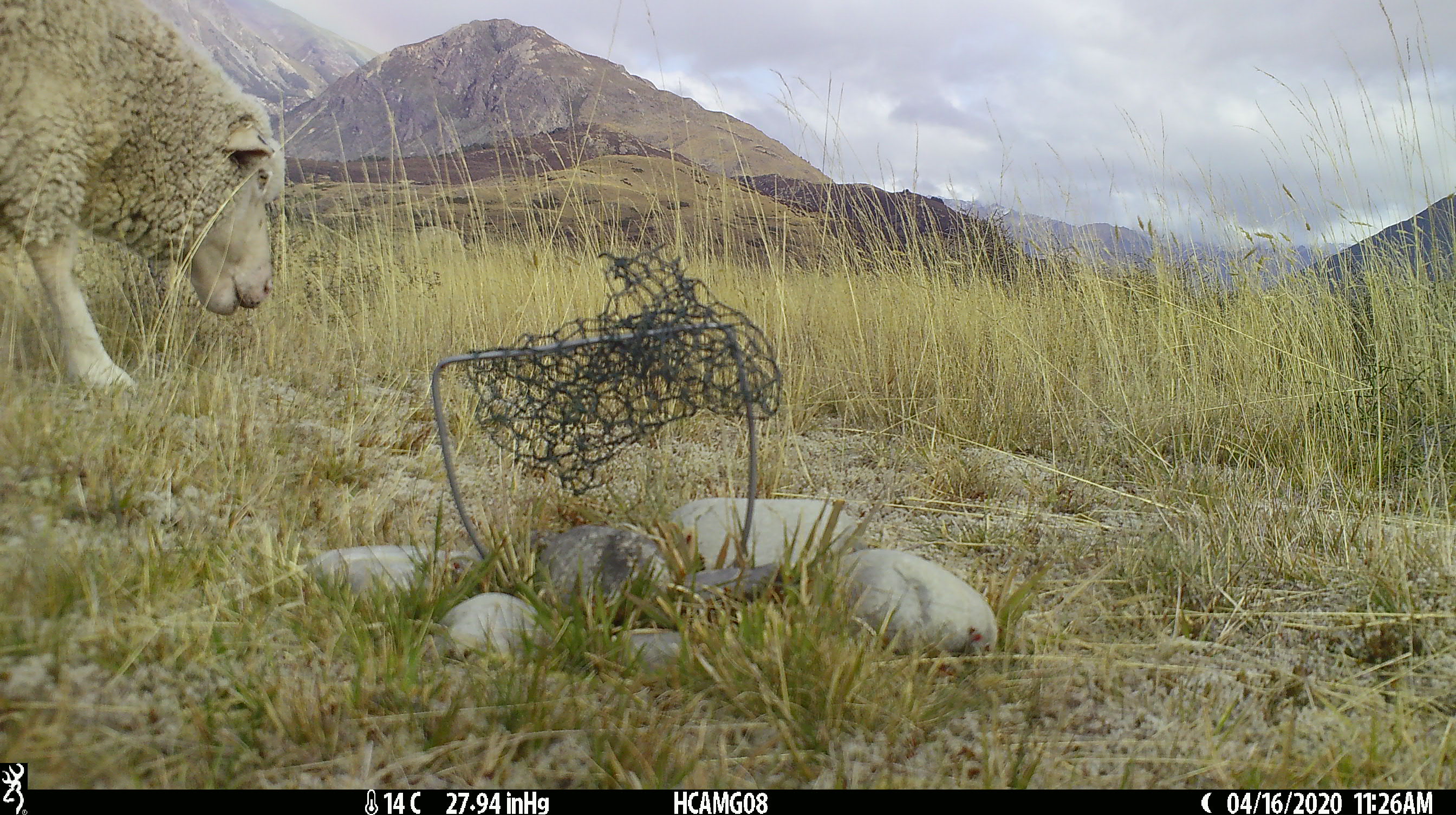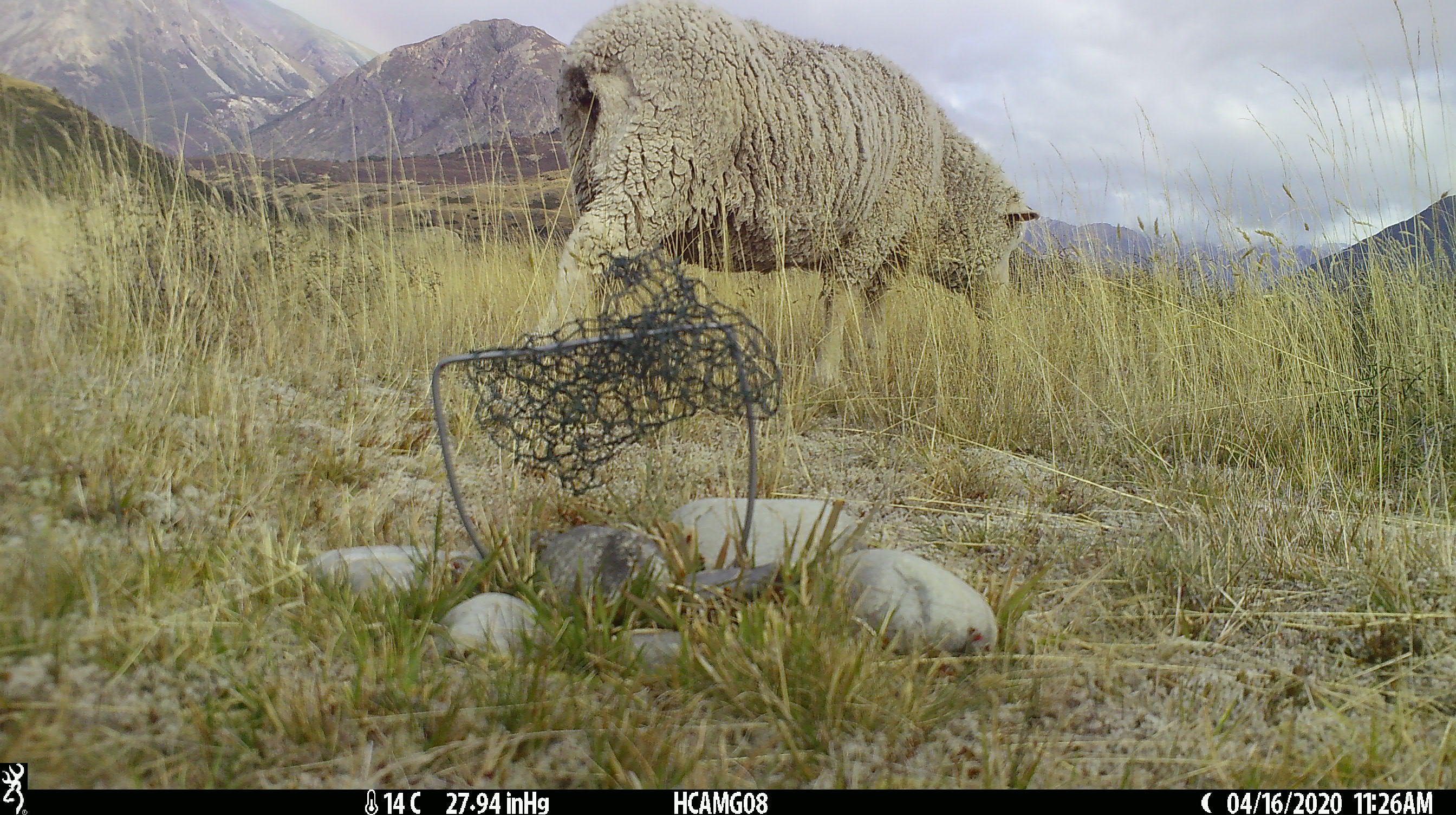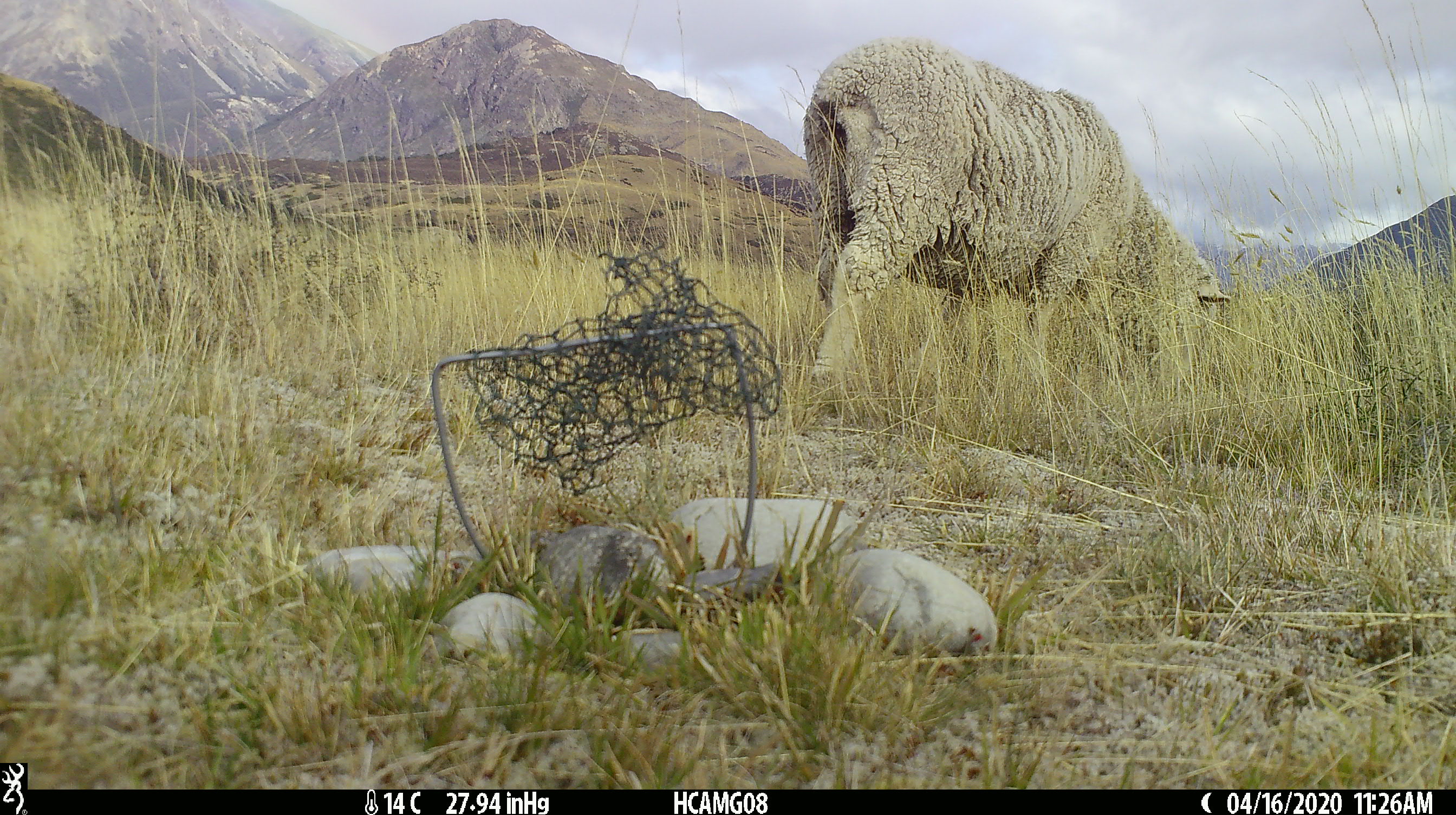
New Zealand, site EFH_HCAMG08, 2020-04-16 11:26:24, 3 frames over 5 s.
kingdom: Animalia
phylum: Chordata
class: Mammalia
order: Artiodactyla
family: Bovidae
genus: Ovis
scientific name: Ovis aries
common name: domestic sheep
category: sheep